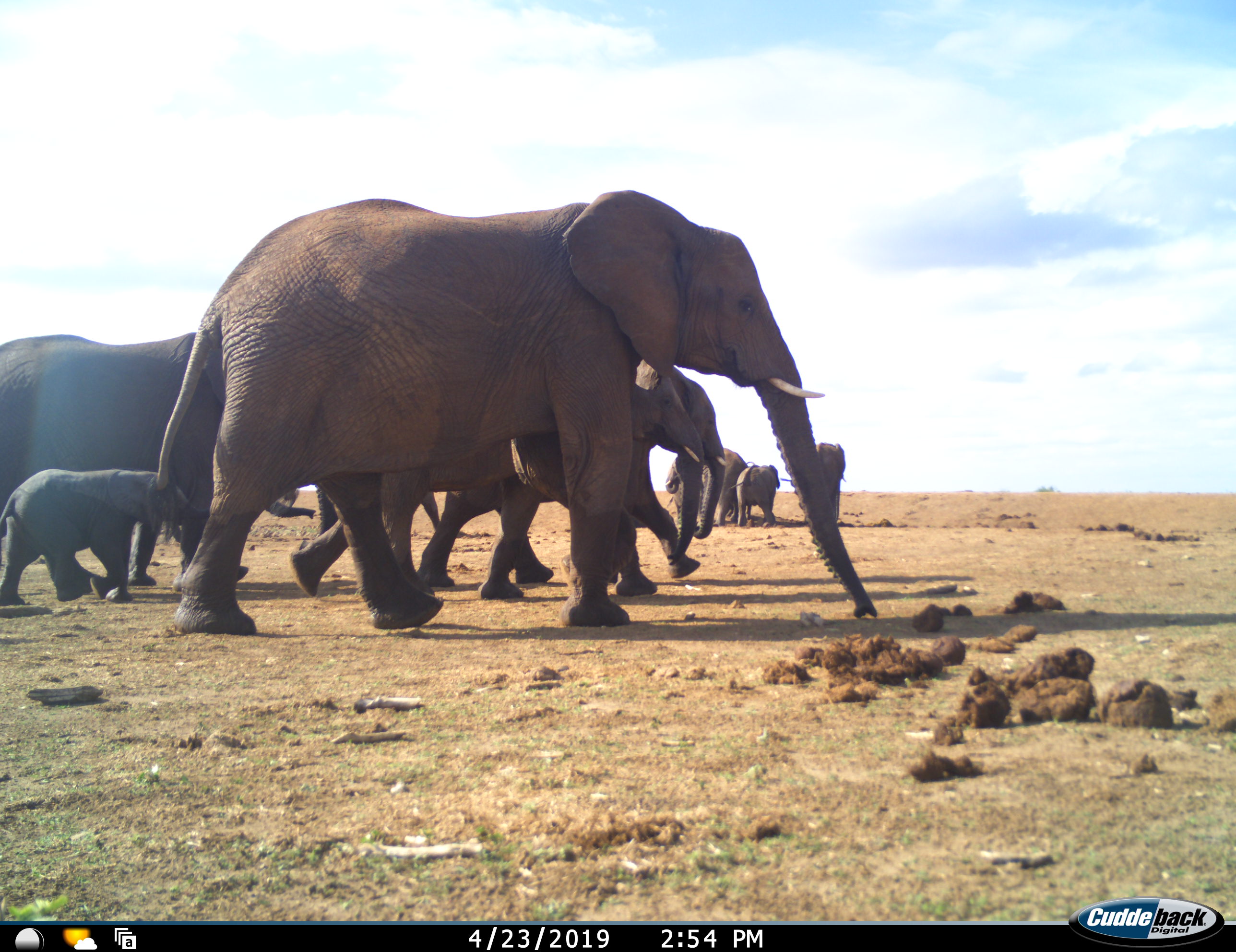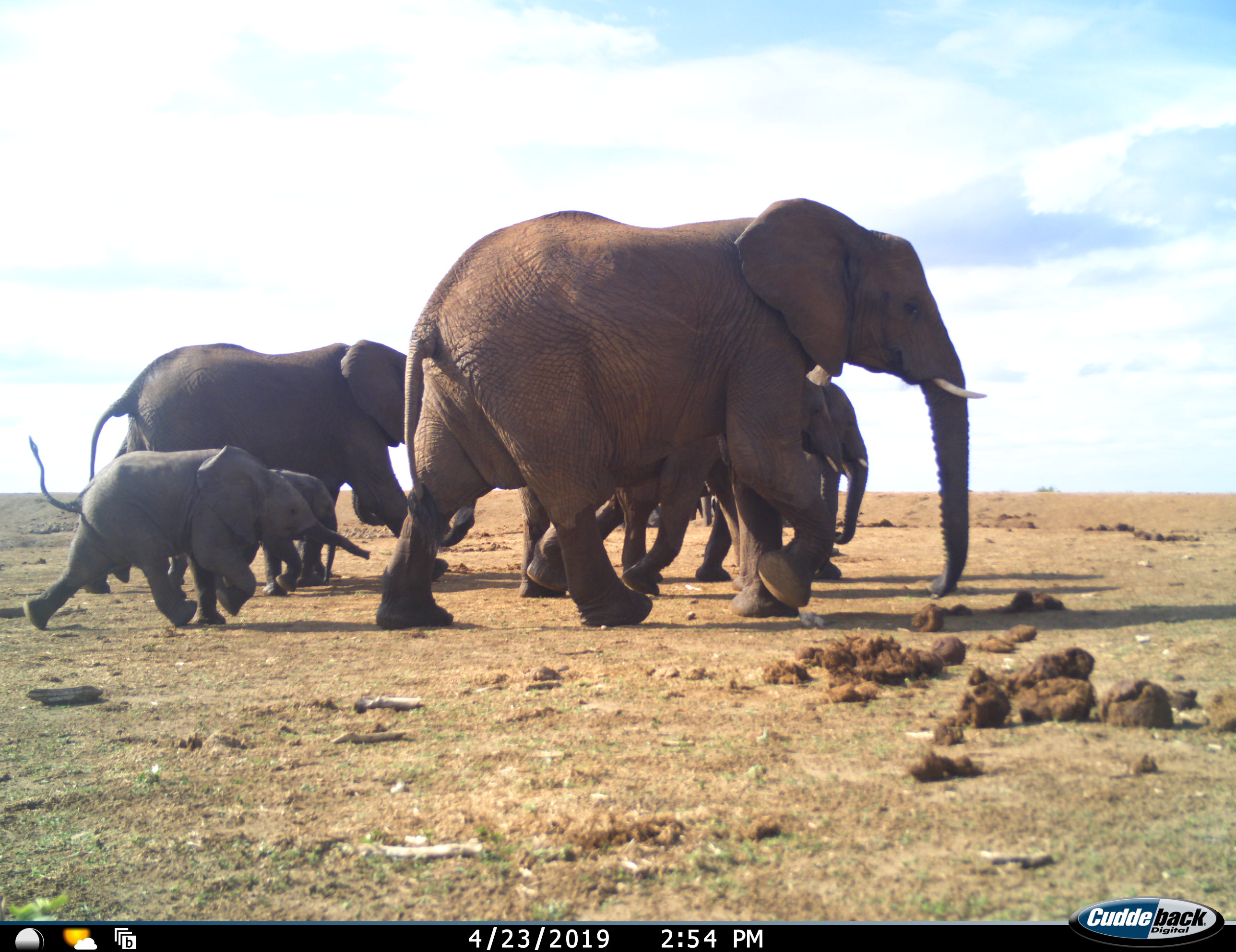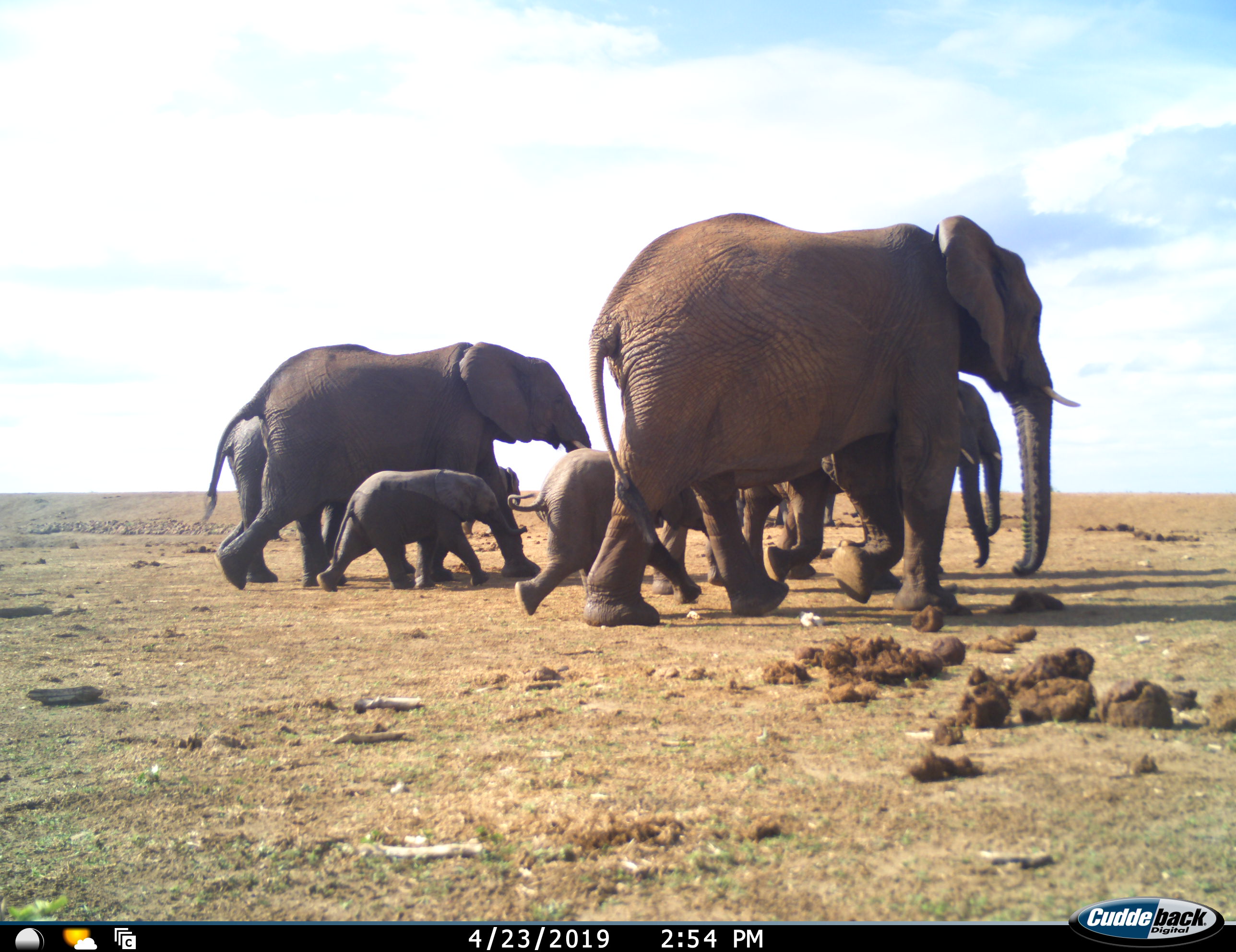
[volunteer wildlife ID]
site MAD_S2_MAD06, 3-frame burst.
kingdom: Animalia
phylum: Chordata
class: Mammalia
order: Proboscidea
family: Elephantidae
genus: Loxodonta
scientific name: Loxodonta africana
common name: african bush elephant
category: elephant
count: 10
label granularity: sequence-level